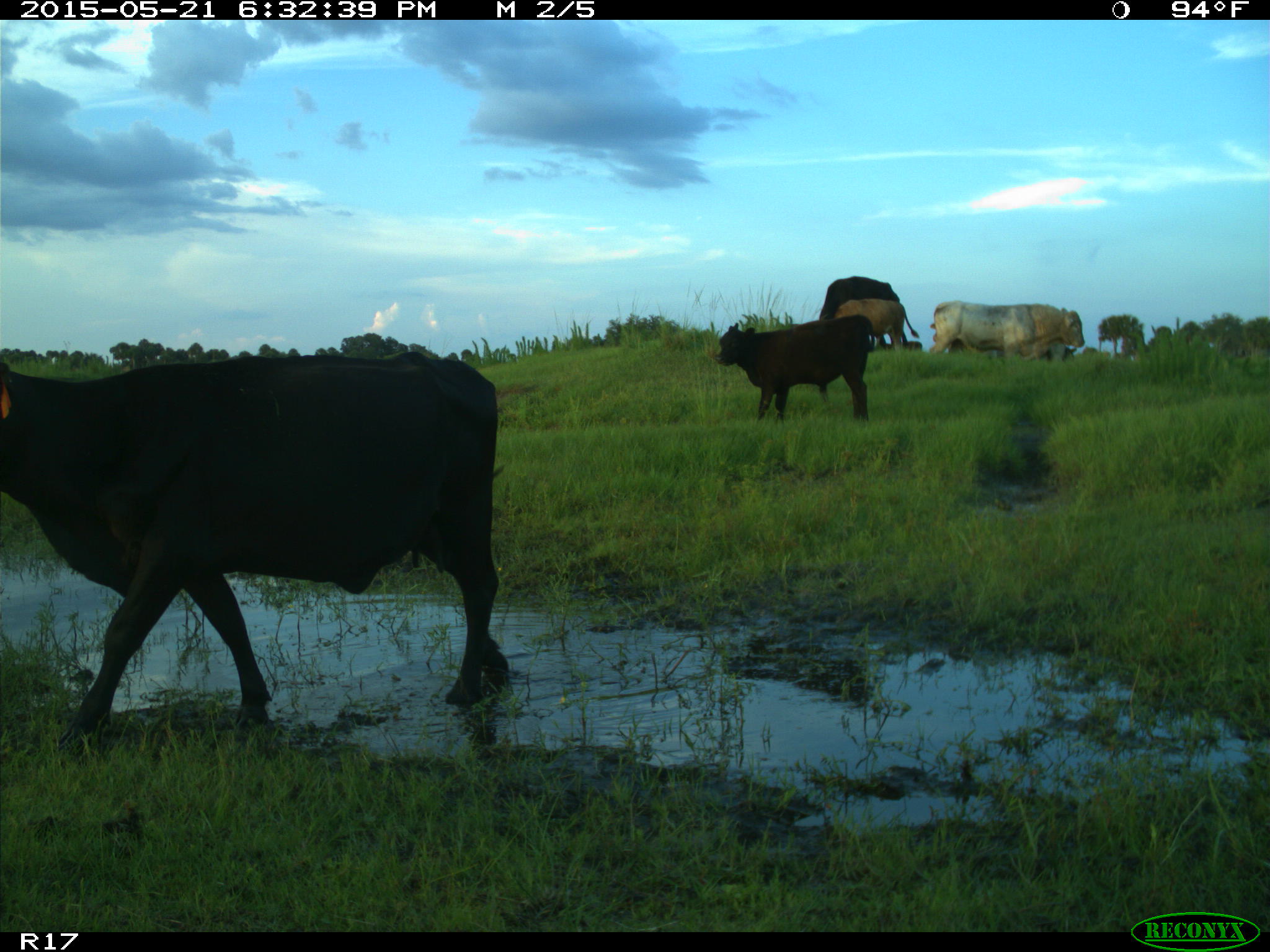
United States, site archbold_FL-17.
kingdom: Animalia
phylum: Chordata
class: Mammalia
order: Artiodactyla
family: Bovidae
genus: Bos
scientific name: Bos taurus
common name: domestic cow